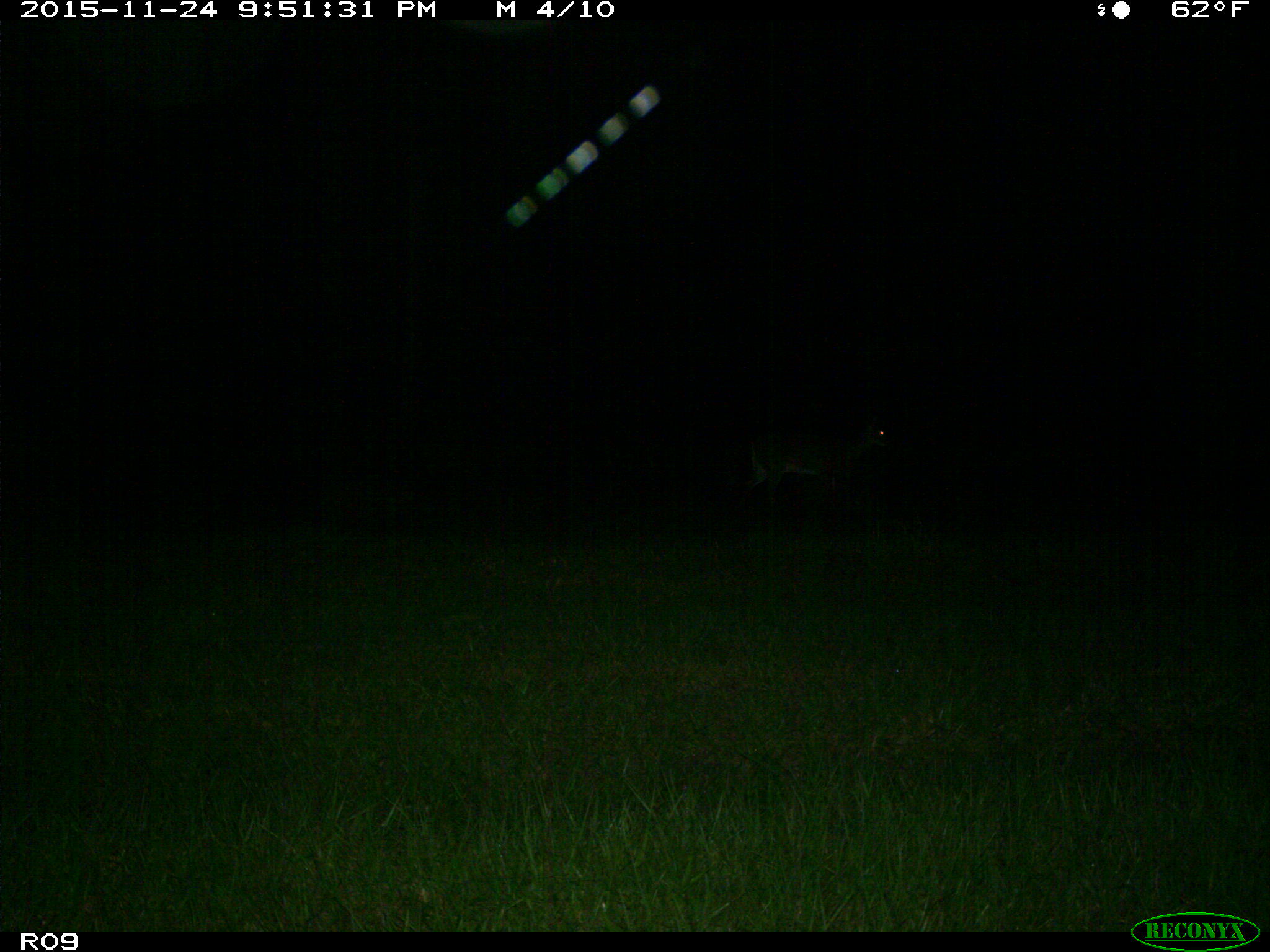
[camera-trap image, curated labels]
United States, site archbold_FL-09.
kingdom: Animalia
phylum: Chordata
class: Mammalia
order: Artiodactyla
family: Cervidae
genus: Odocoileus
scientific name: Odocoileus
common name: deer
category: unidentified deer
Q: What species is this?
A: Unidentified deer (deer) (Odocoileus).